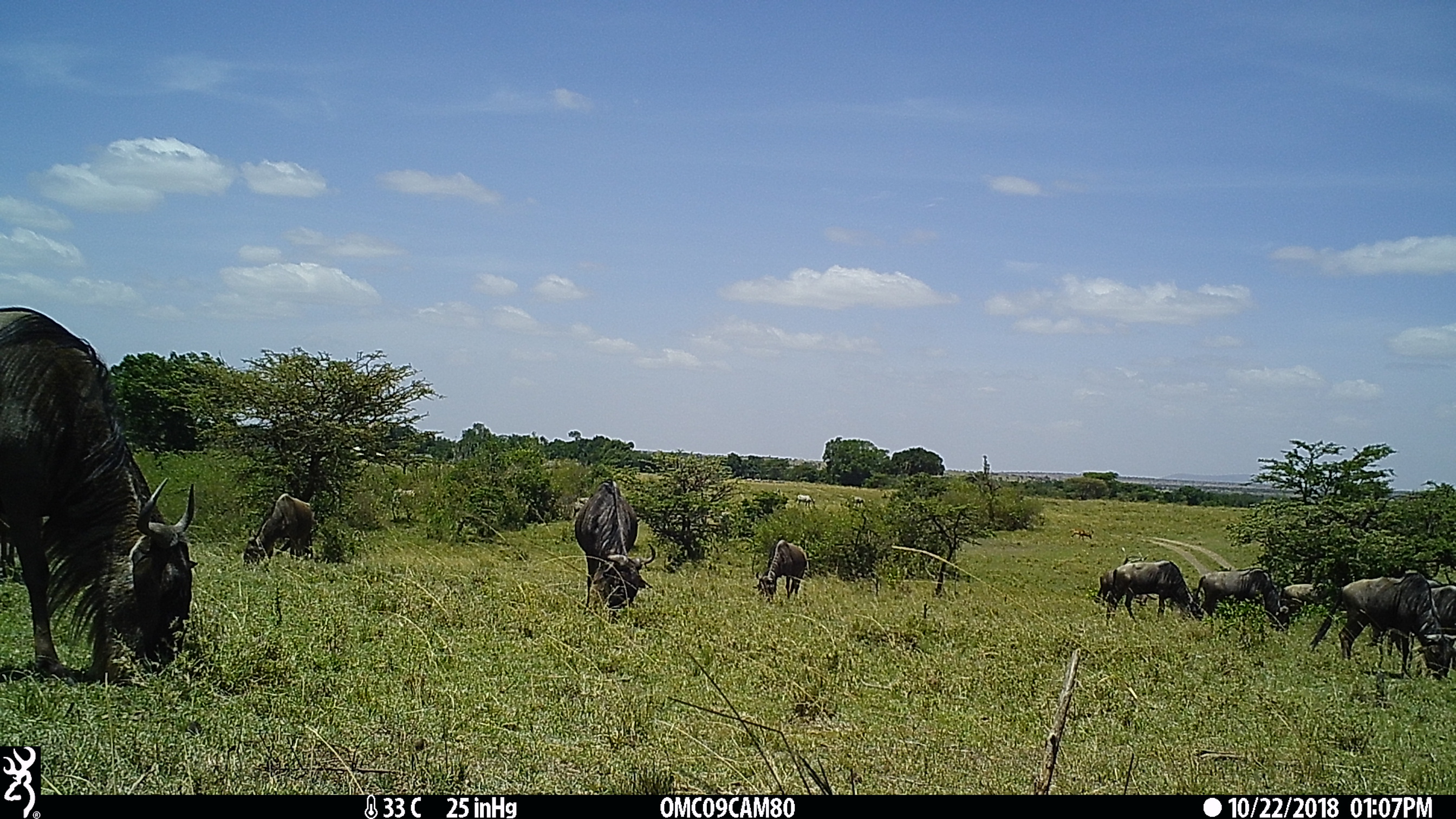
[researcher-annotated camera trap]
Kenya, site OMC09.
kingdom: Animalia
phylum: Chordata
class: Mammalia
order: Artiodactyla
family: Bovidae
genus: Connochaetes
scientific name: Connochaetes taurinus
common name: blue wildebeest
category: wildebeest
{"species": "wildebeest (blue wildebeest) (Connochaetes taurinus)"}